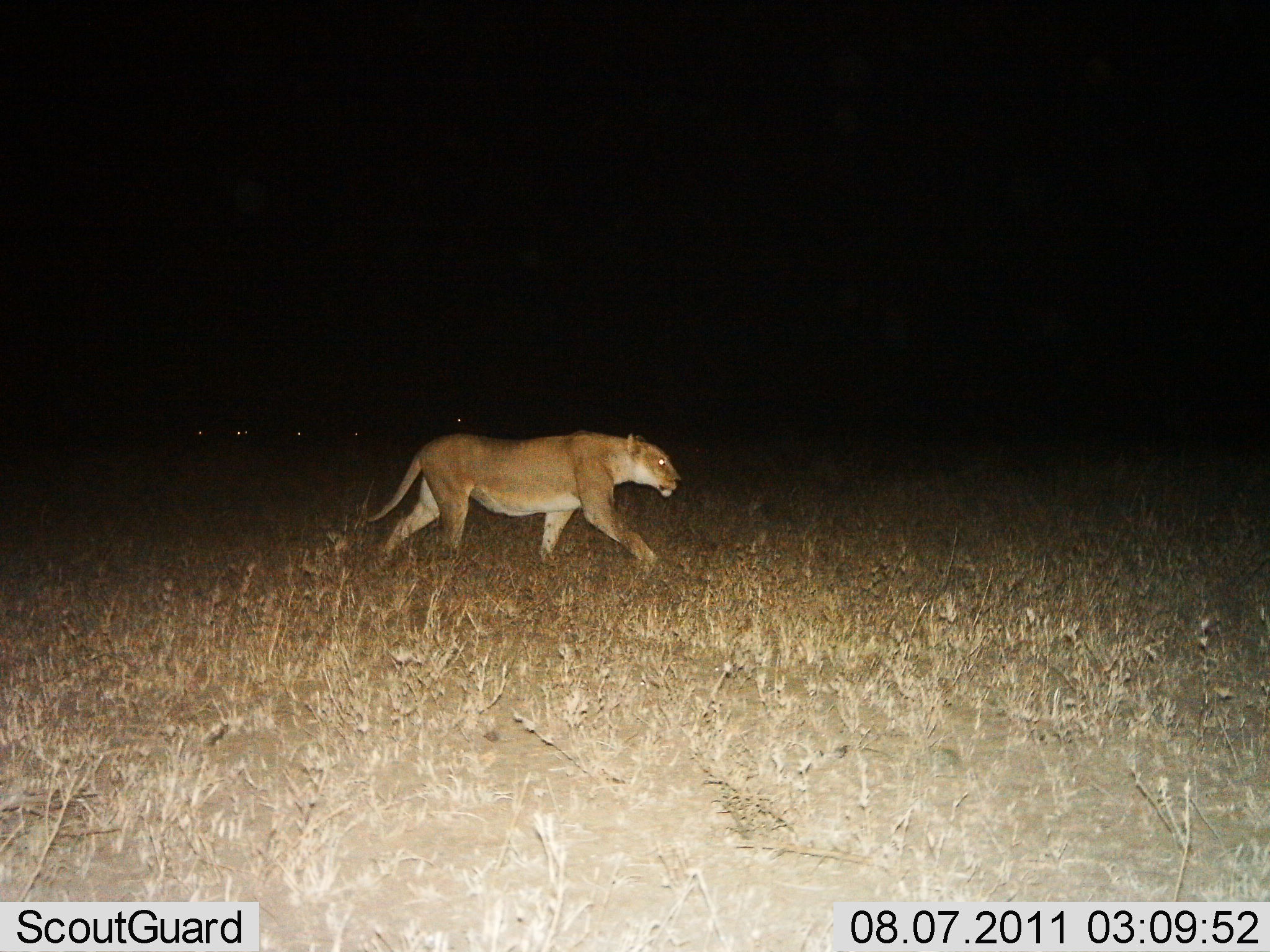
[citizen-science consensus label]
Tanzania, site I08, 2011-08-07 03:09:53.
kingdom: Animalia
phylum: Chordata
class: Mammalia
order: Carnivora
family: Felidae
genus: Panthera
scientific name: Panthera leo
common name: lion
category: lionfemale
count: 1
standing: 0%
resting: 0%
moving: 100%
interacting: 0%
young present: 0%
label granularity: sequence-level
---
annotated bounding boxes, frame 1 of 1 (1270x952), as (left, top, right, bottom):
animal: (362, 429, 681, 579)